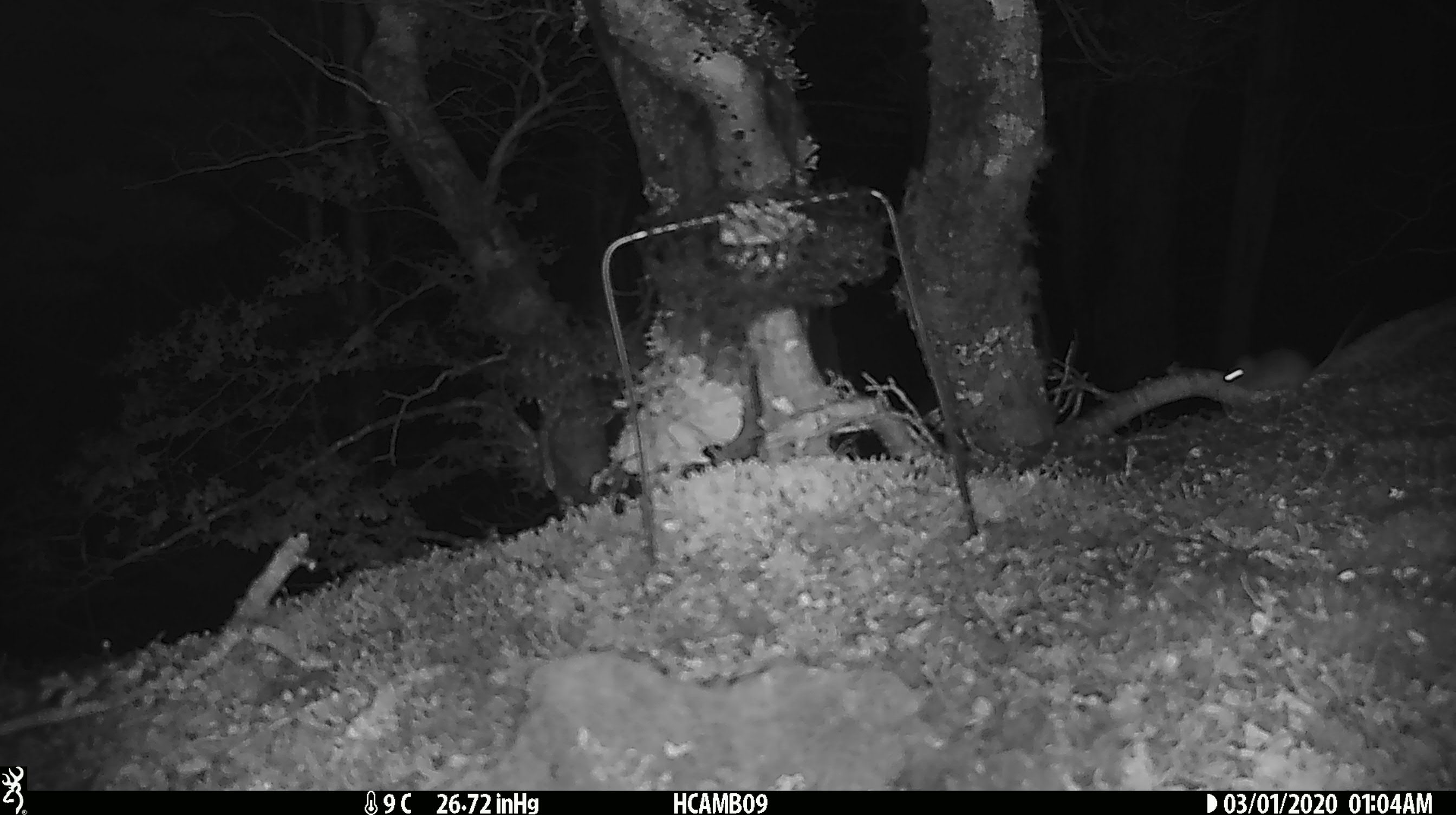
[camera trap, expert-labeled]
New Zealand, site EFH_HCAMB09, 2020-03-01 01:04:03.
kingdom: Animalia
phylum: Chordata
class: Mammalia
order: Rodentia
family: Muridae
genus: Mus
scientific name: Mus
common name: mouse